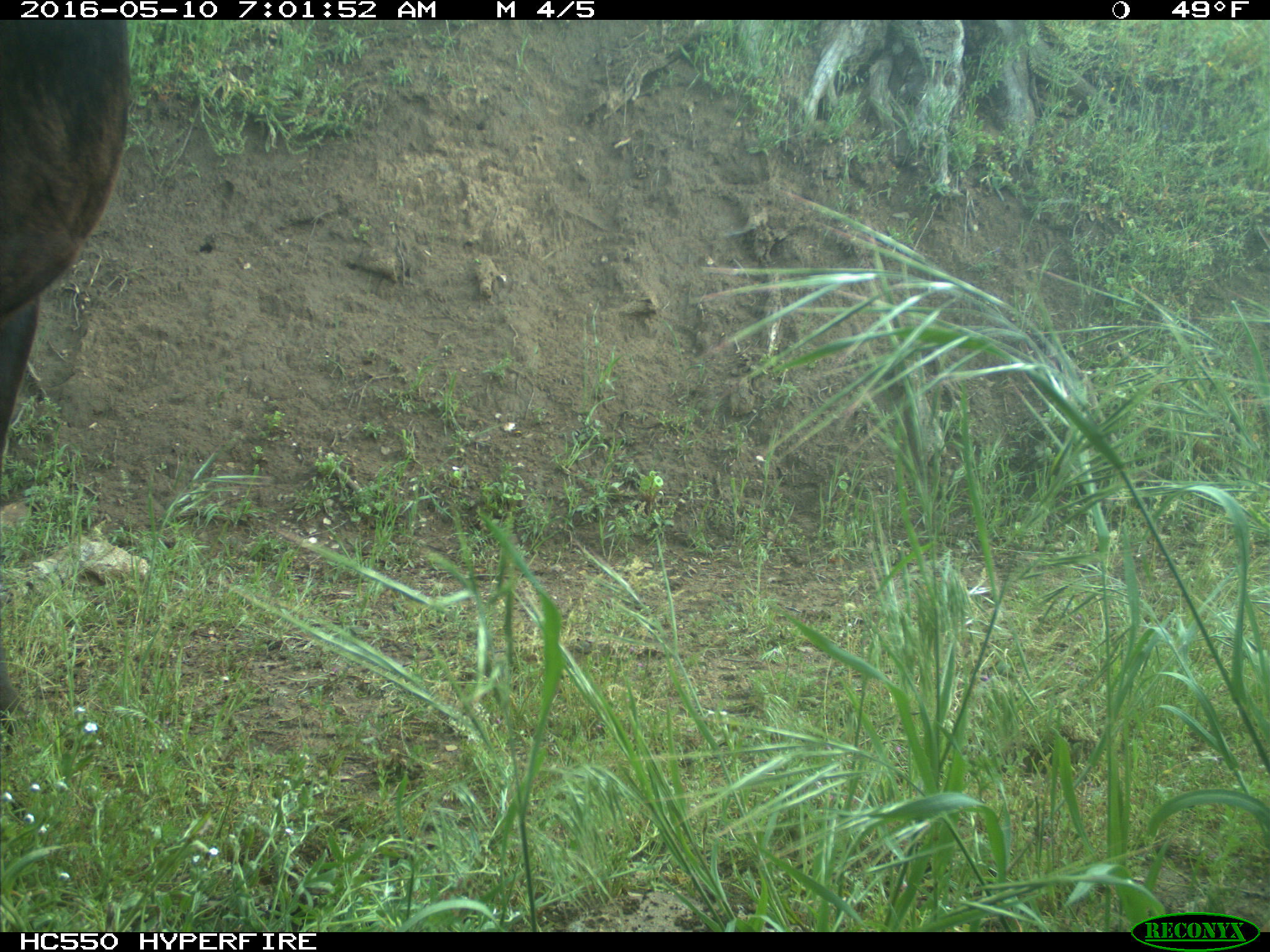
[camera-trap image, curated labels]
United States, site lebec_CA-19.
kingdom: Animalia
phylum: Chordata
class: Mammalia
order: Artiodactyla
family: Bovidae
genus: Bos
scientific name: Bos taurus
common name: domestic cow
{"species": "Bos taurus (domestic cow)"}